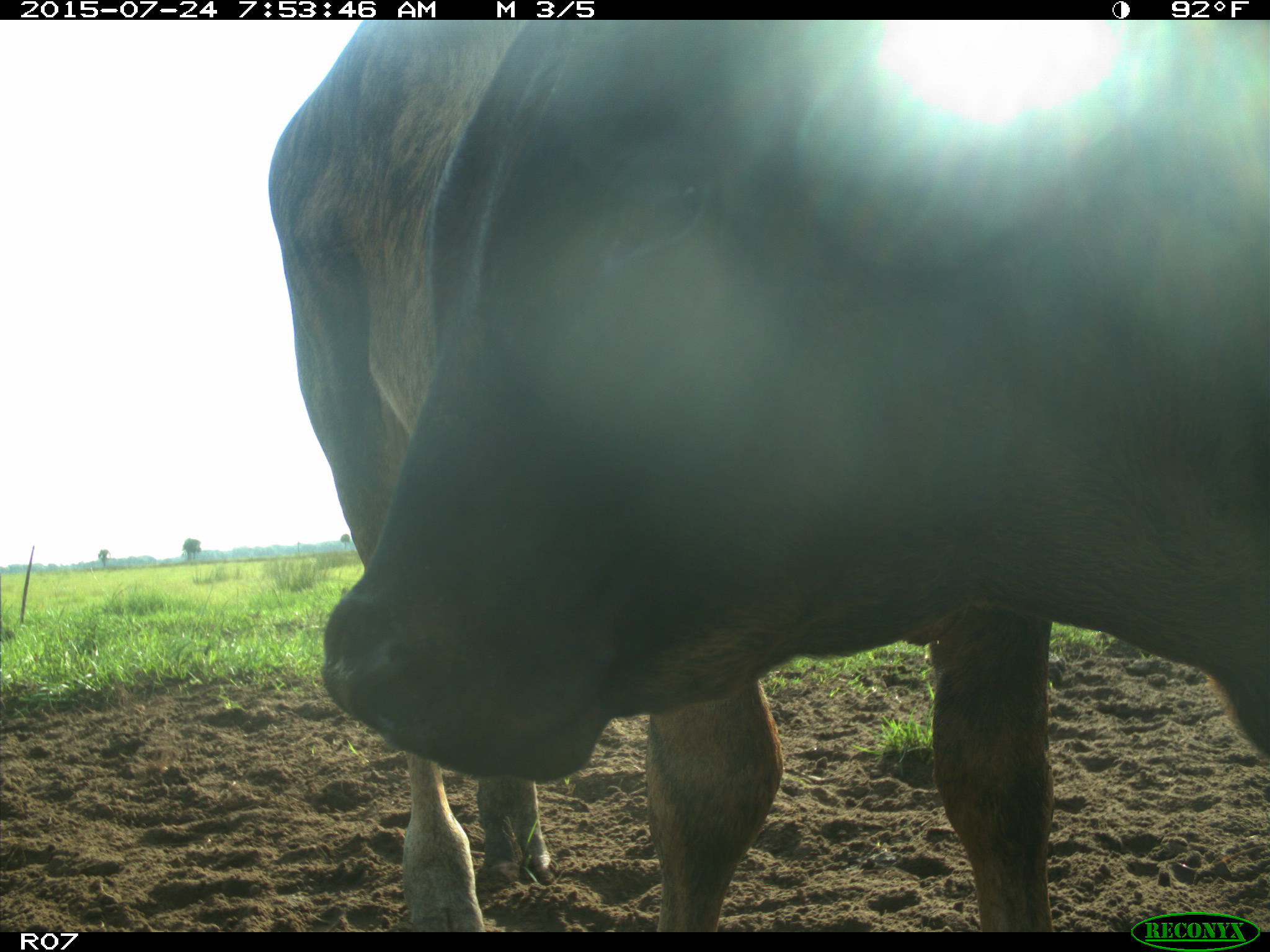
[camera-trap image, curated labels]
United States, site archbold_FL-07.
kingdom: Animalia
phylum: Chordata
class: Mammalia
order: Artiodactyla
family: Bovidae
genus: Bos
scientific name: Bos taurus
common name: domestic cow